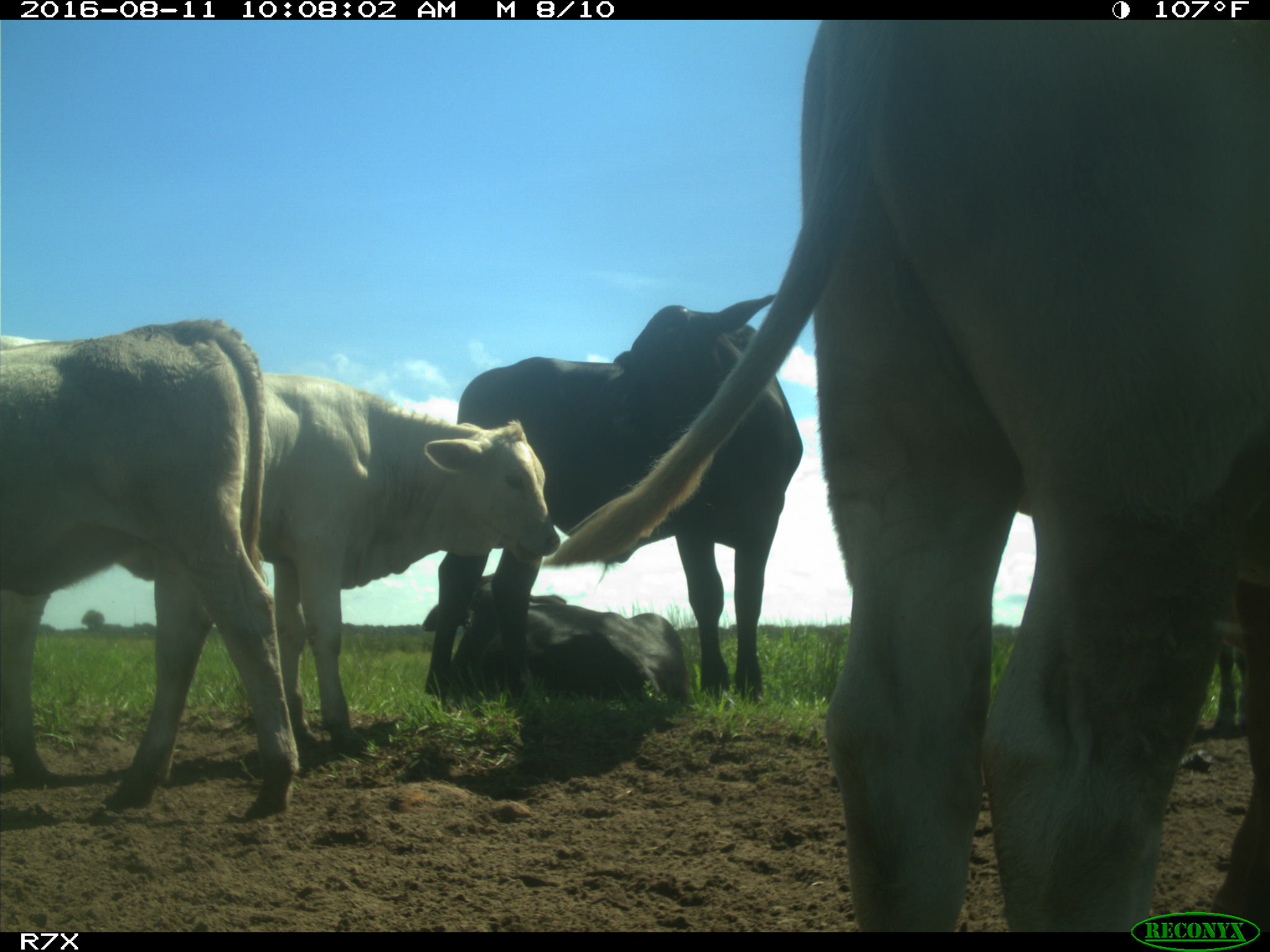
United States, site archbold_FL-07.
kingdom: Animalia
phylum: Chordata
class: Mammalia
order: Artiodactyla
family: Bovidae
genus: Bos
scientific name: Bos taurus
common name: domestic cow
Bos taurus (domestic cow).